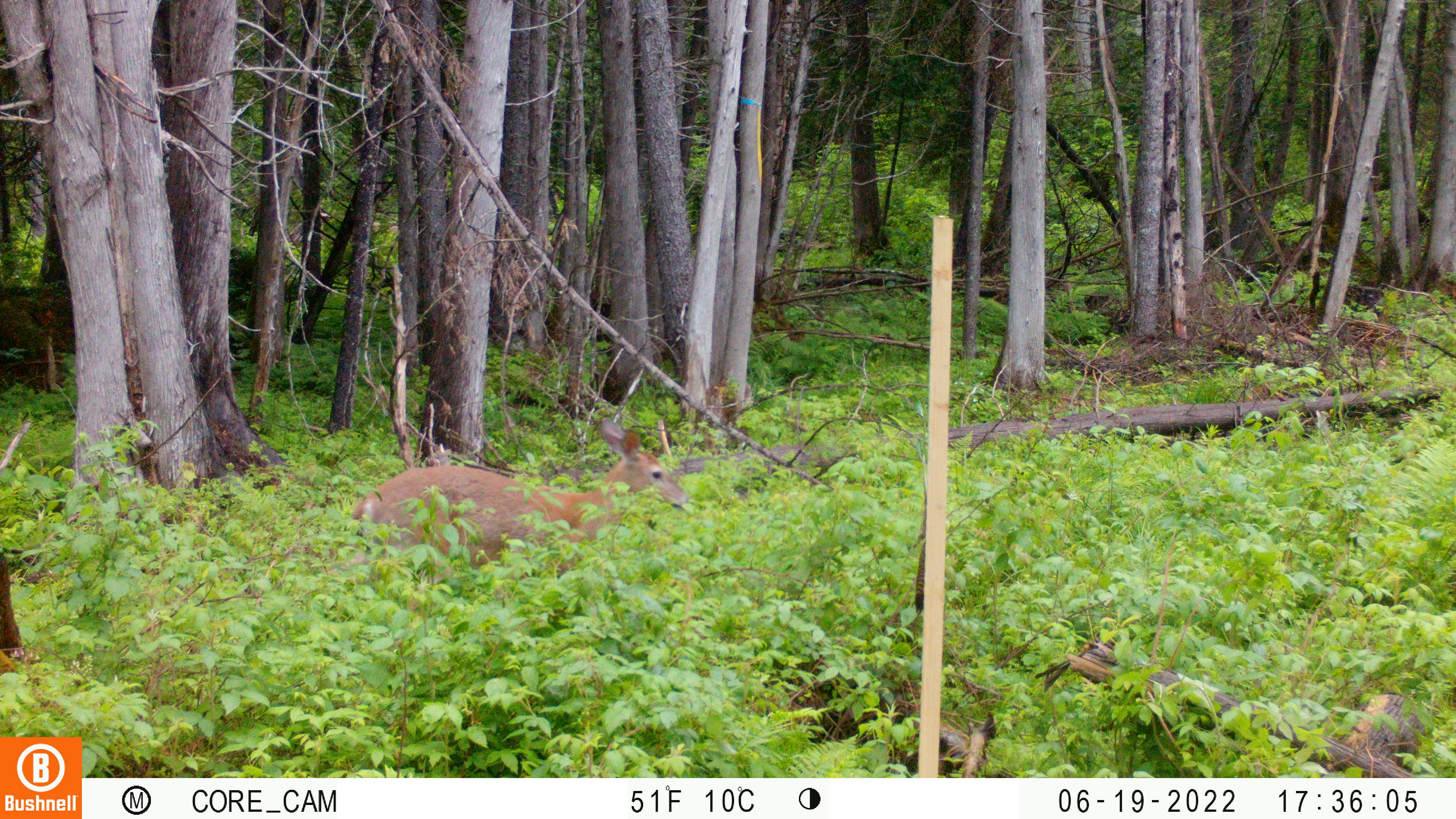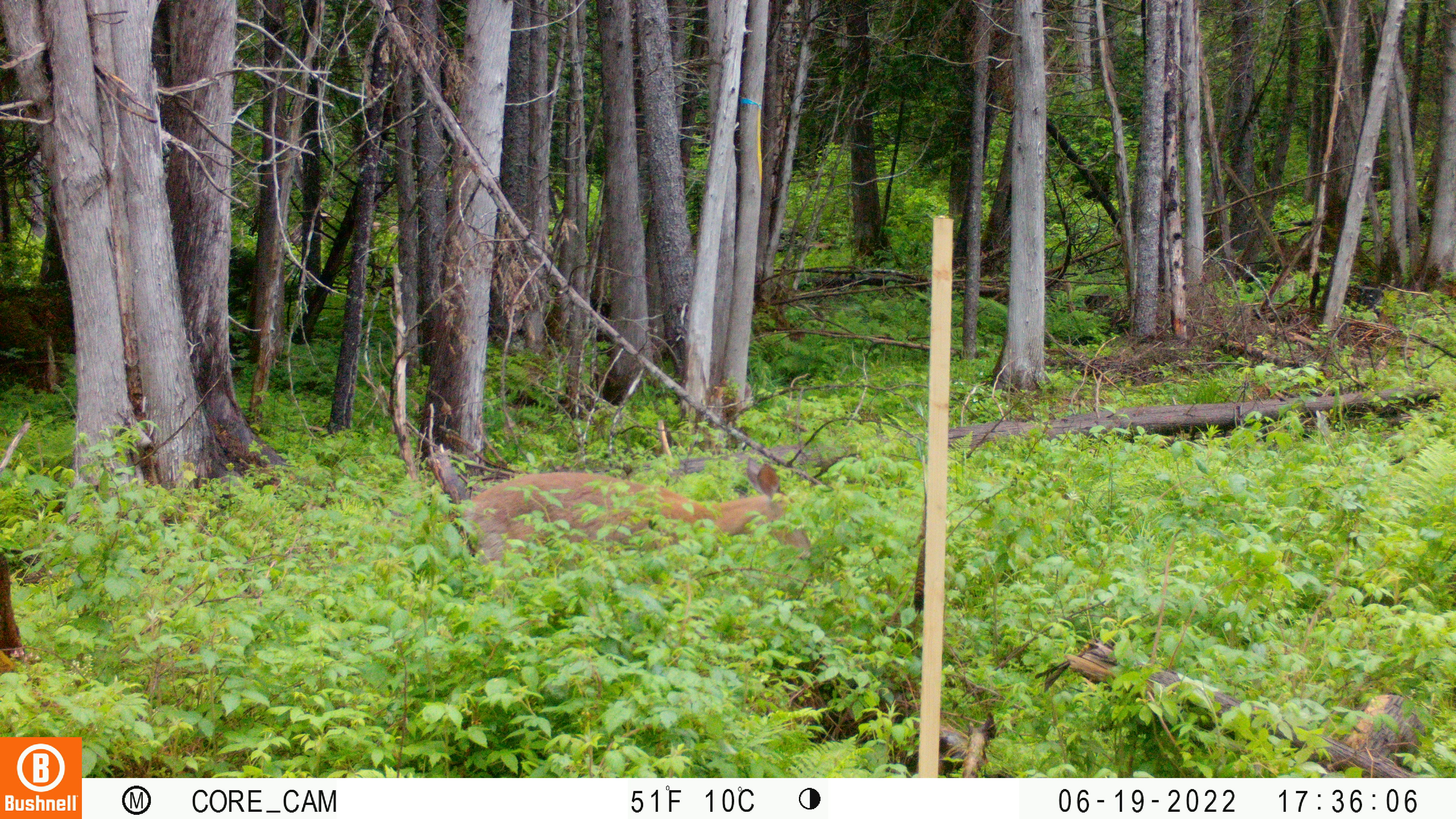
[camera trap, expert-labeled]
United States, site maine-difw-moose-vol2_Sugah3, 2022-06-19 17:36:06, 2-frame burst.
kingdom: Animalia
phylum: Chordata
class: Mammalia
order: Artiodactyla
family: Cervidae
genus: Odocoileus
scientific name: Odocoileus virginianus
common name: white-tailed deer